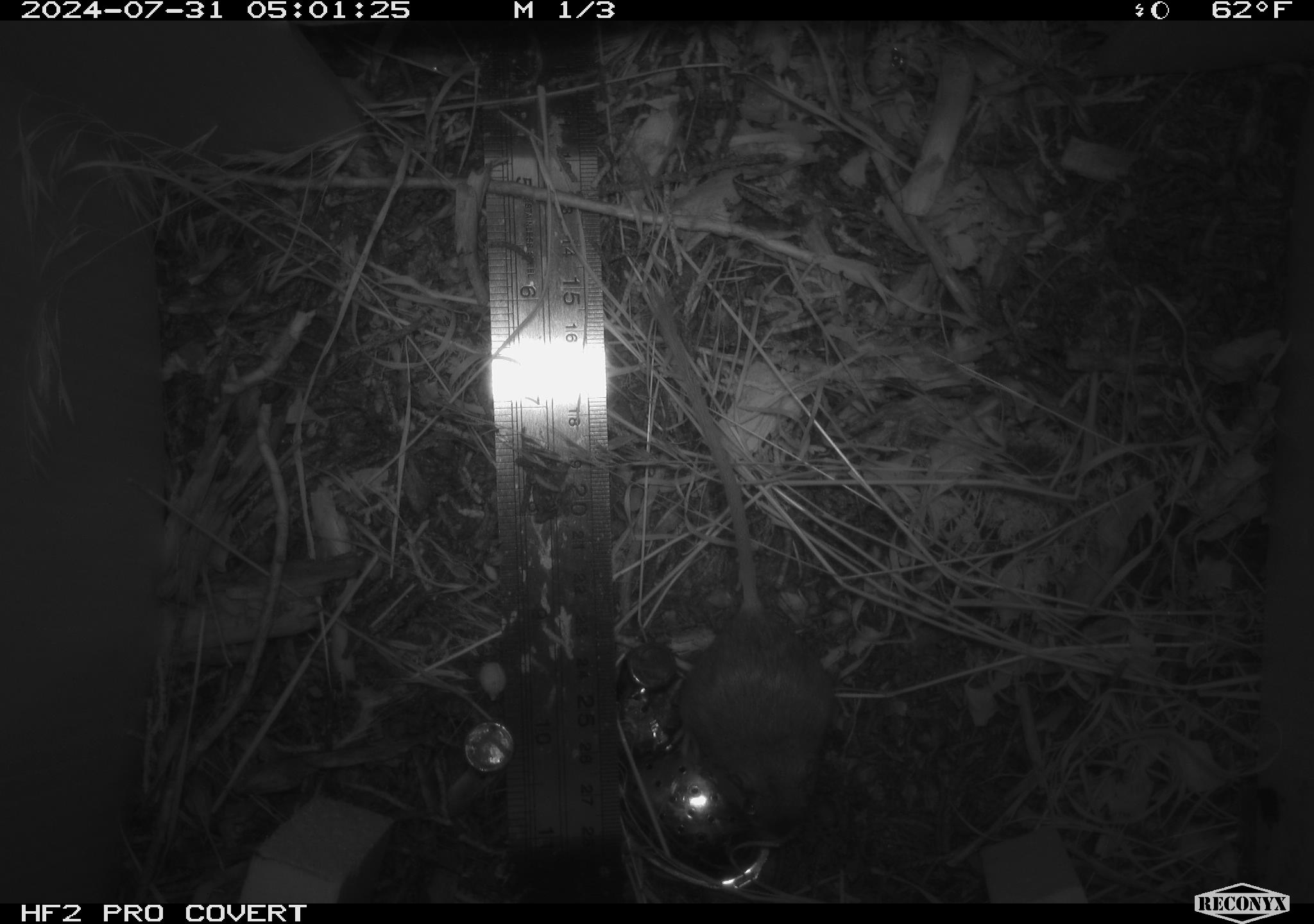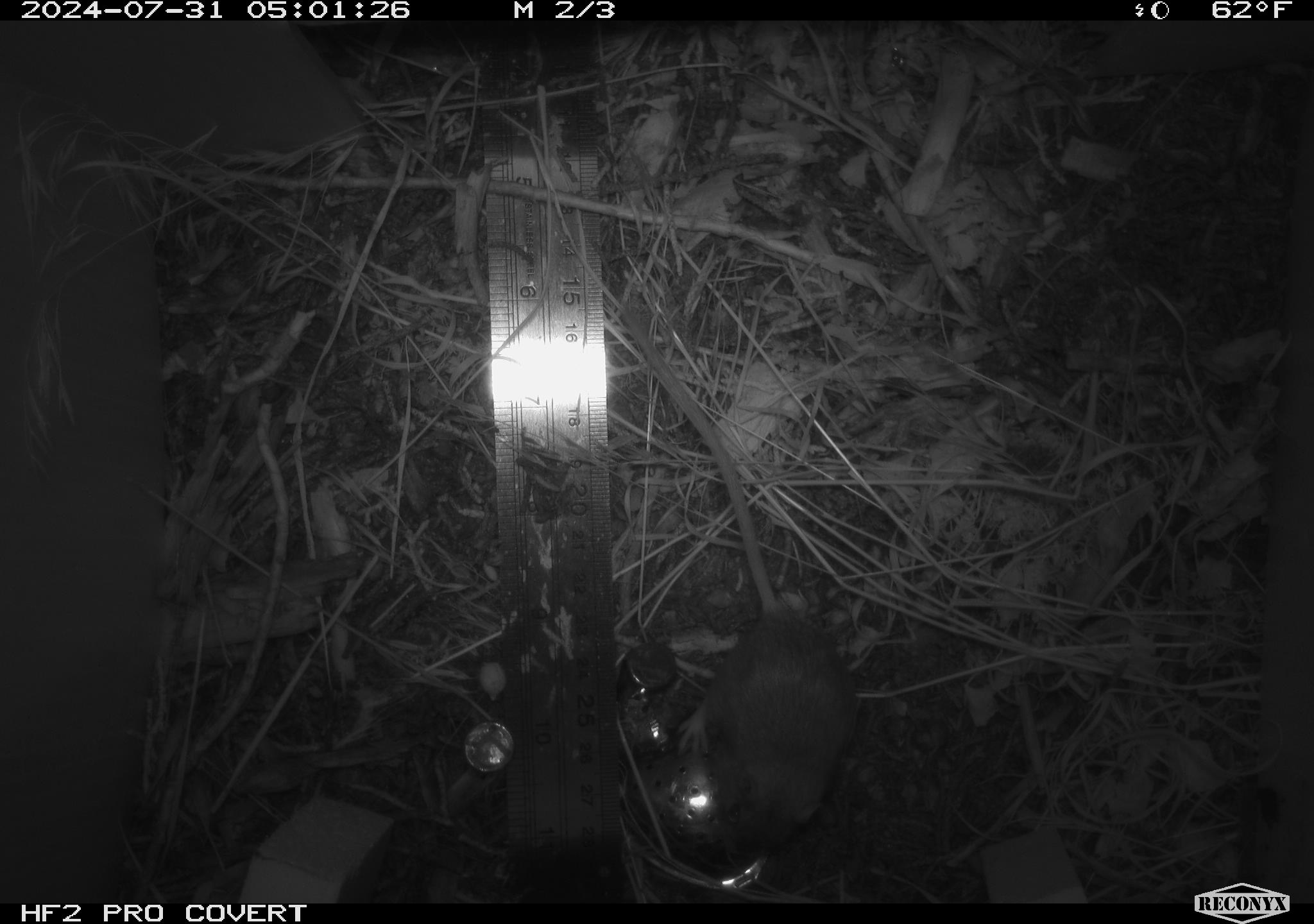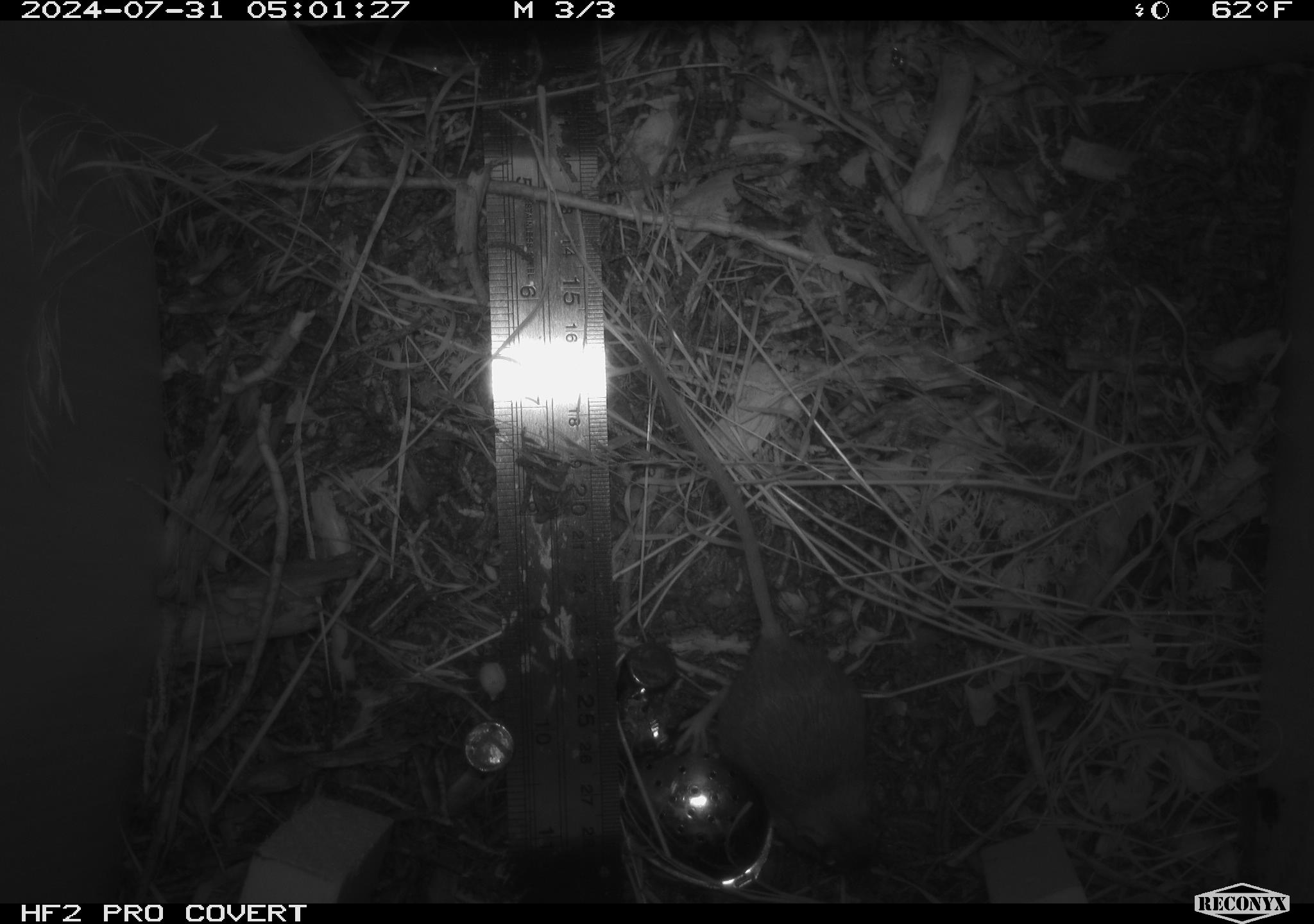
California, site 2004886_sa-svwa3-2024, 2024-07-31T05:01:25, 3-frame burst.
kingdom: Animalia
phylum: Chordata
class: Mammalia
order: Rodentia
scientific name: Rodentia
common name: mouse species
Mouse species (Rodentia).